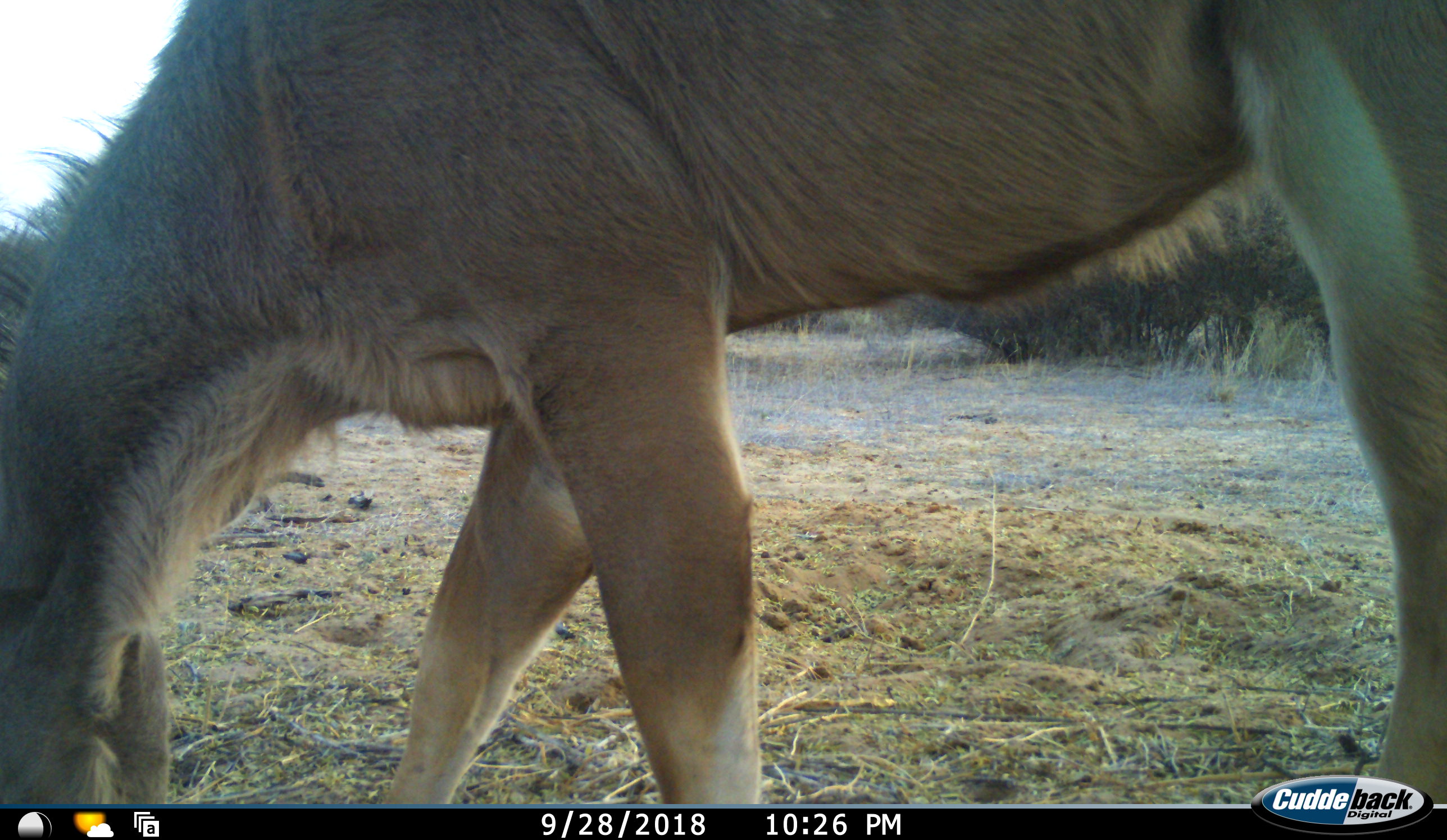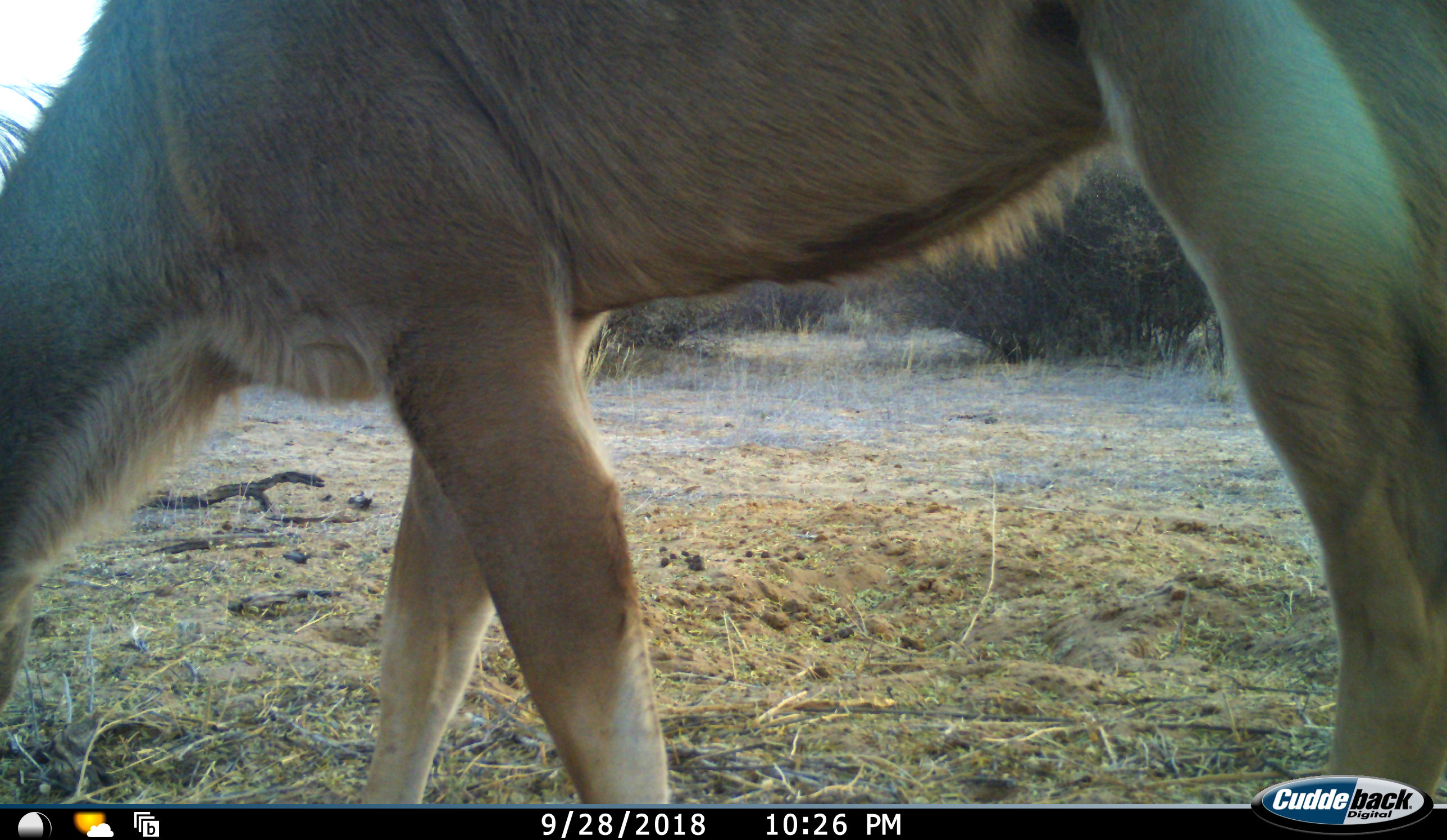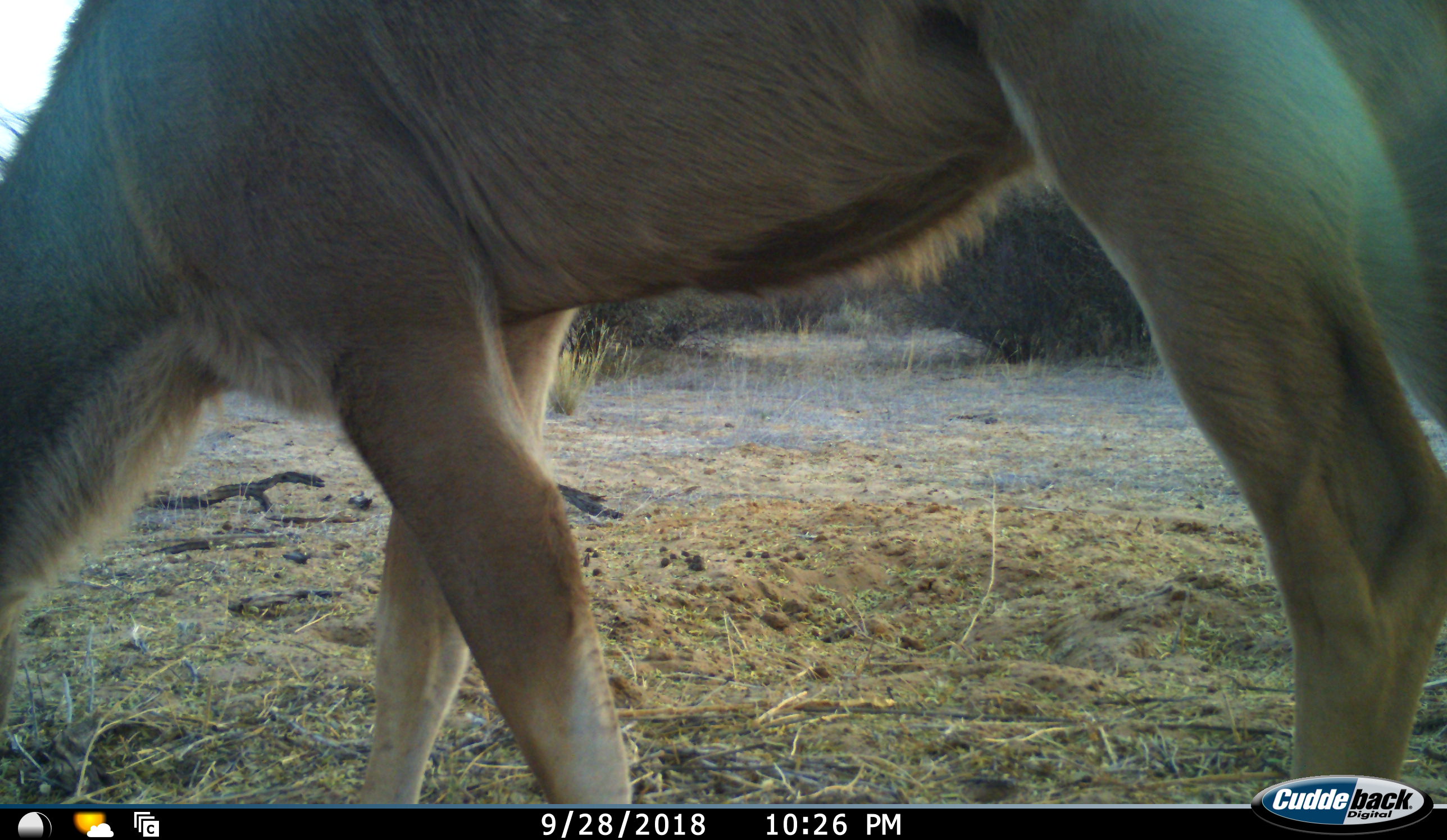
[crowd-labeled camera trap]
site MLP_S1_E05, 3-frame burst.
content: unidentified animal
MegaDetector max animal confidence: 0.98